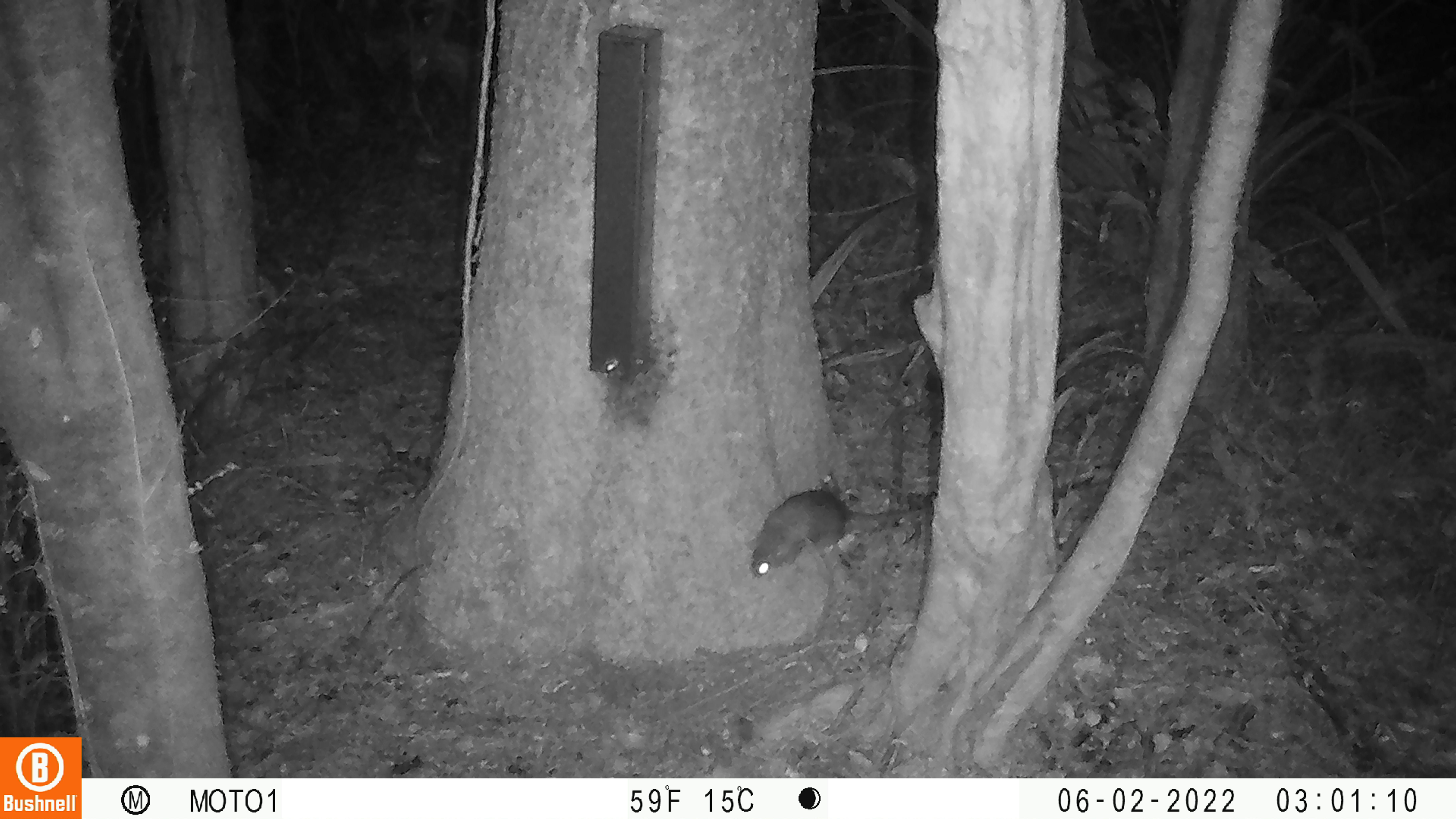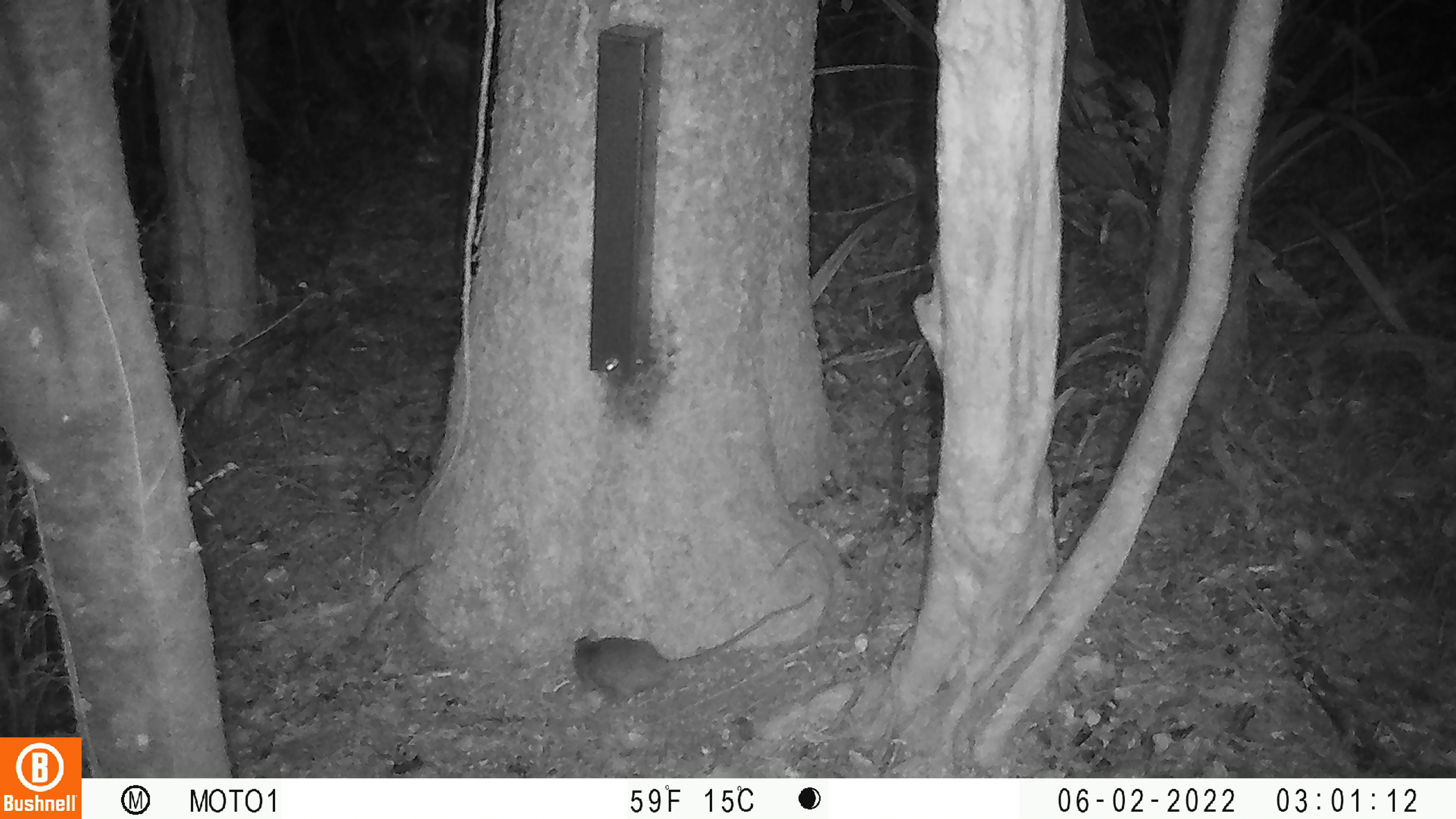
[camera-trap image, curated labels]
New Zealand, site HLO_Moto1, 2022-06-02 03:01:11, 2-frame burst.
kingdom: Animalia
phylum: Chordata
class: Mammalia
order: Rodentia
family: Muridae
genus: Rattus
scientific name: Rattus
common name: rat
Rat (Rattus).